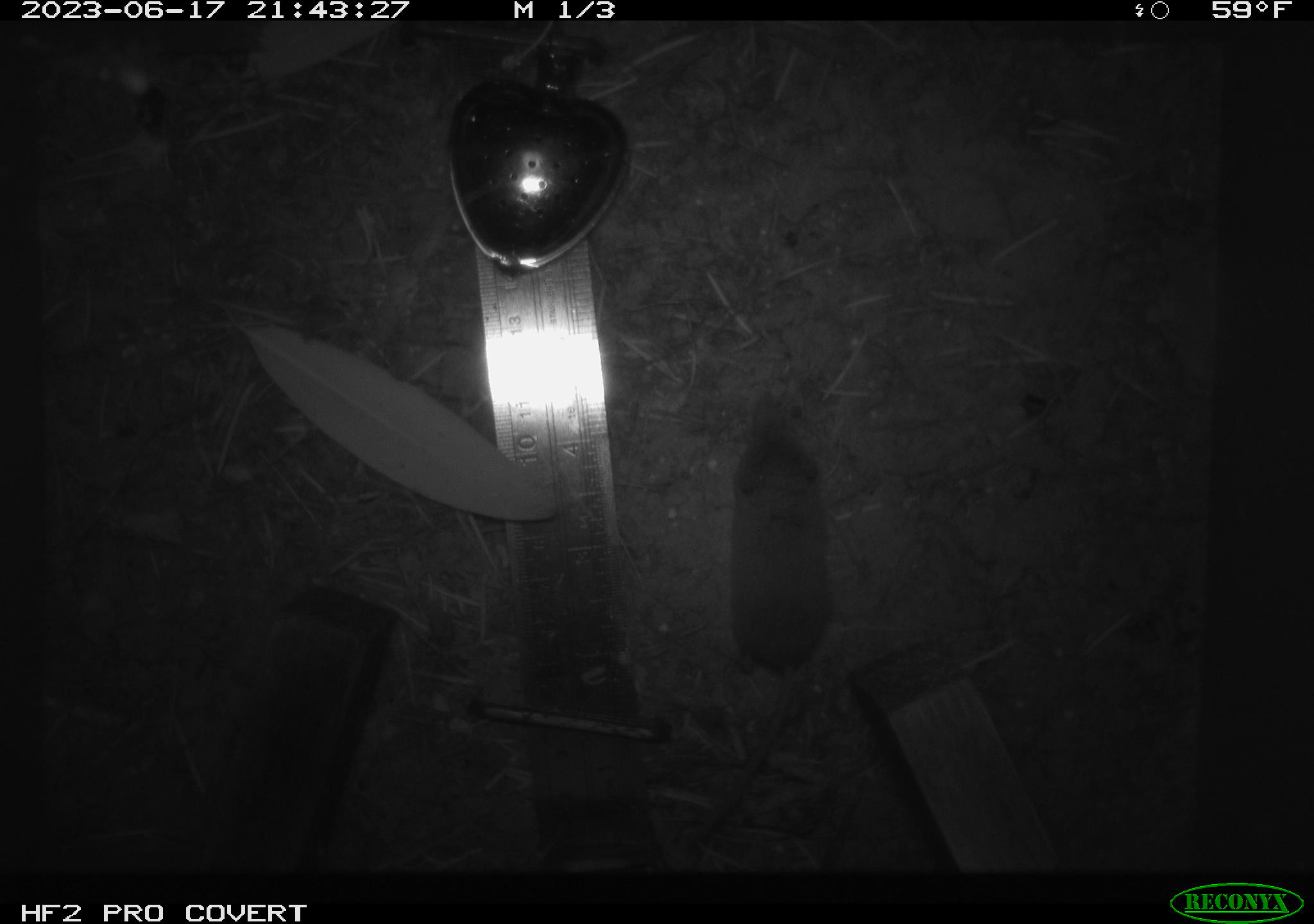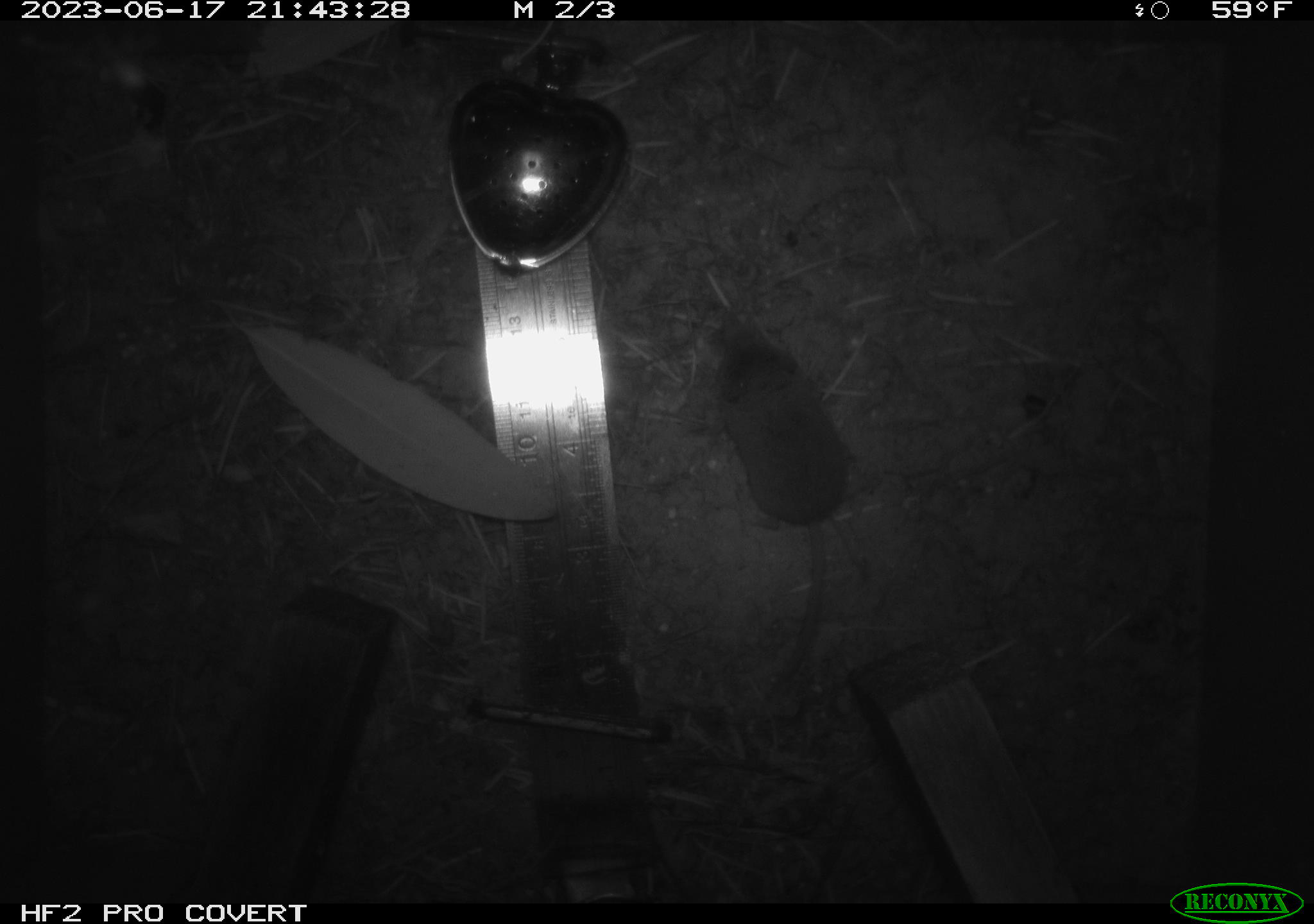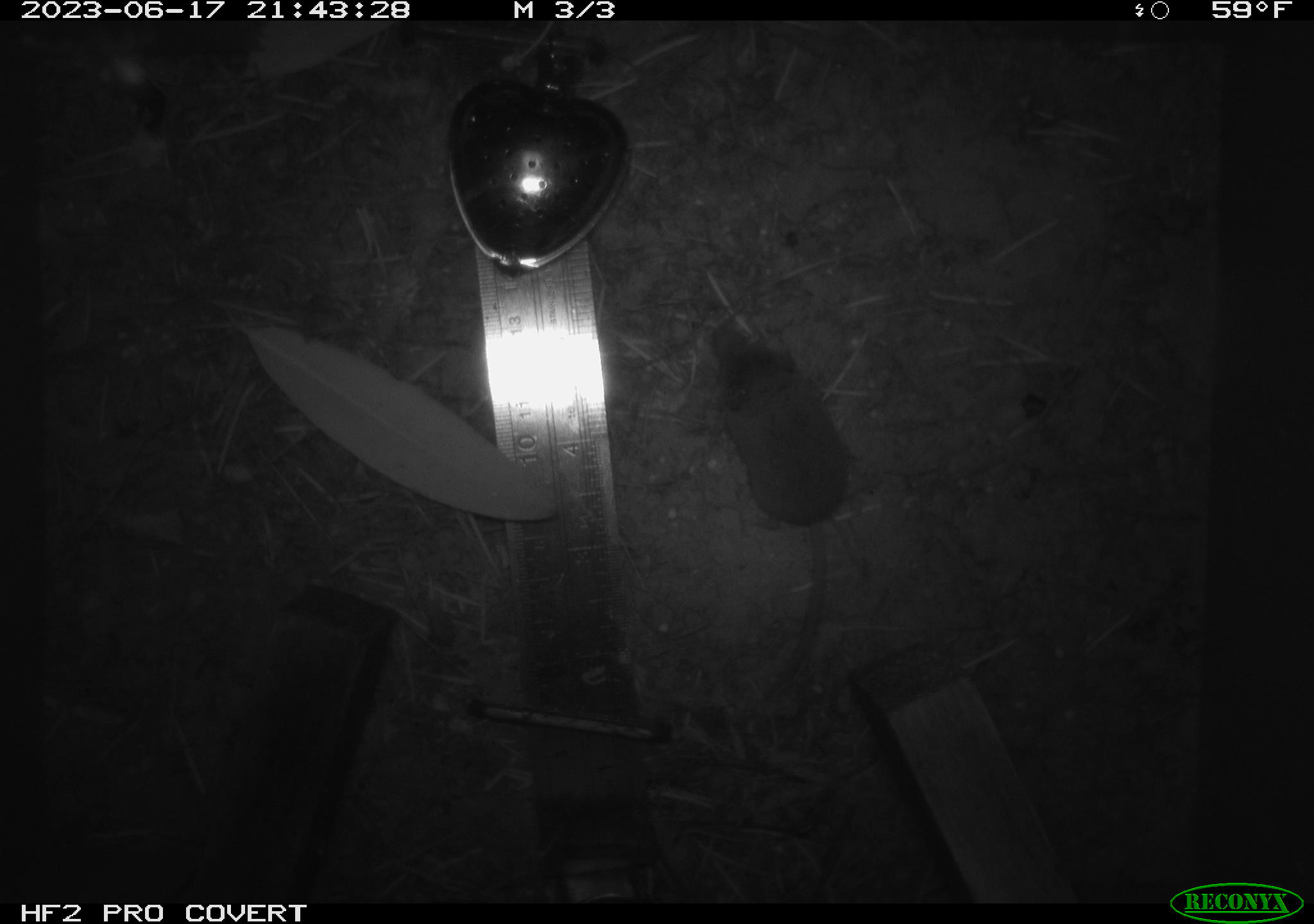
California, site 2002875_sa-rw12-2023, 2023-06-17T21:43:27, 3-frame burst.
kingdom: Animalia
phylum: Chordata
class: Mammalia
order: Eulipotyphla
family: Soricidae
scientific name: Soricidae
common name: shrews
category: soricidae family